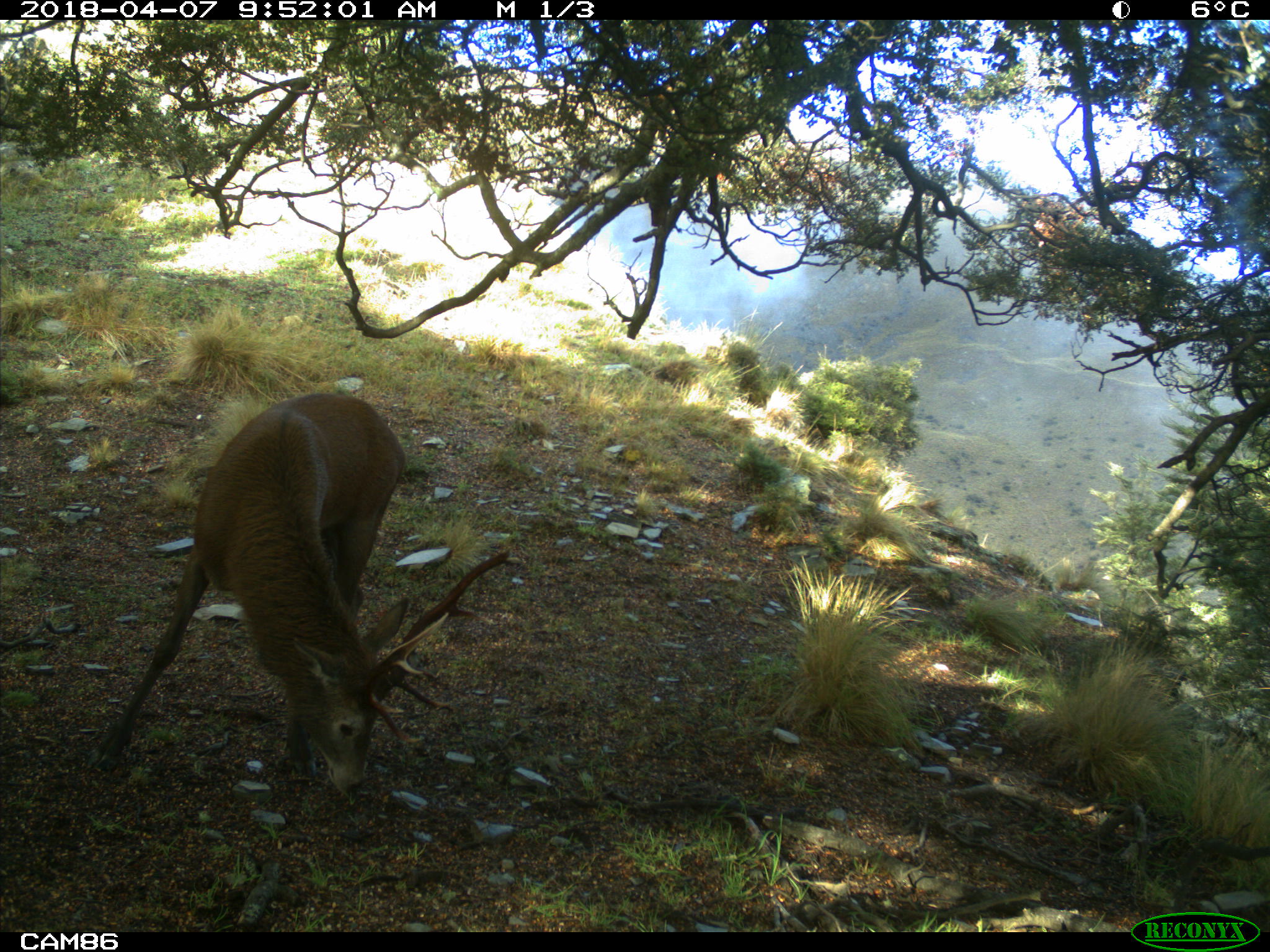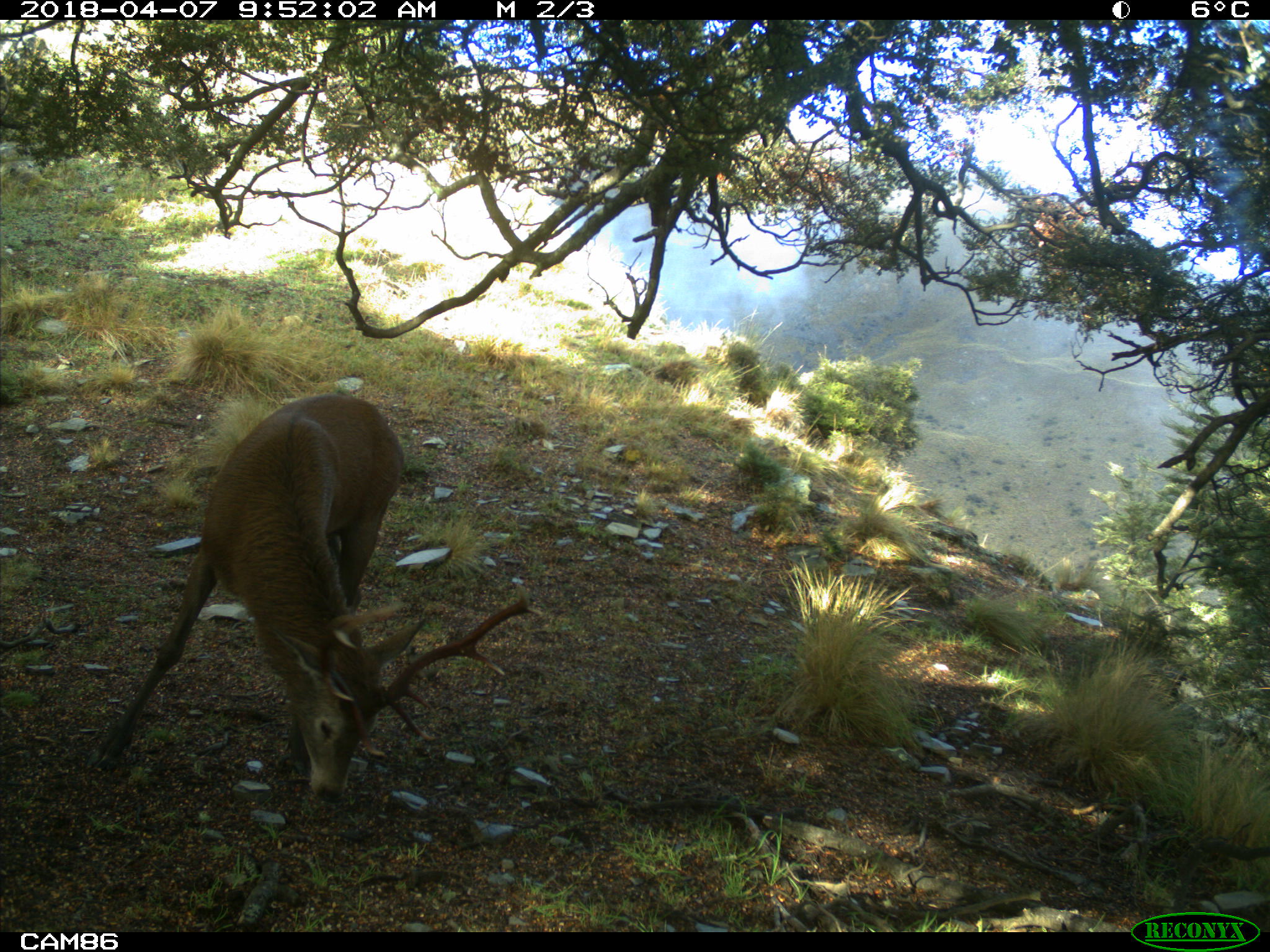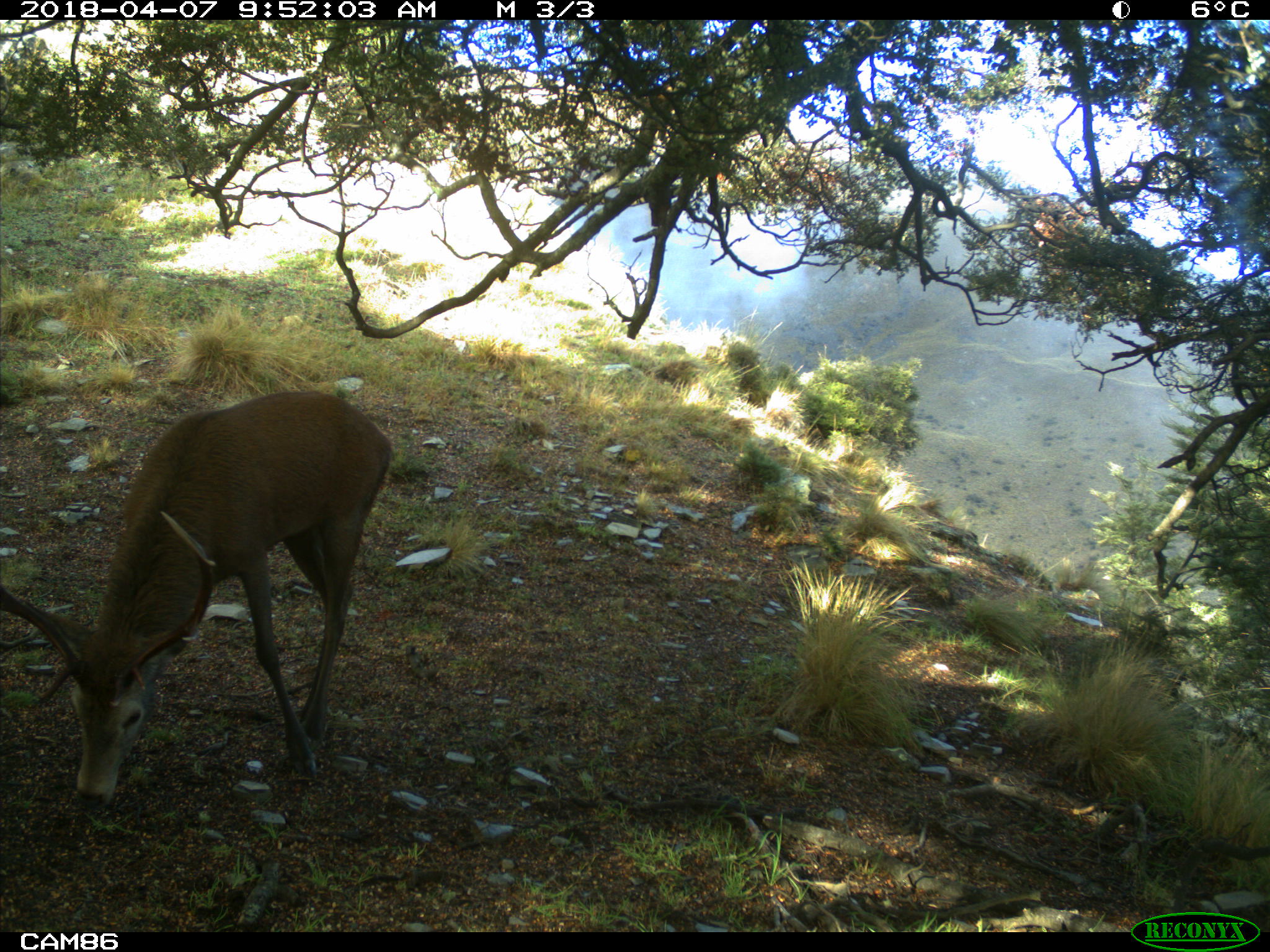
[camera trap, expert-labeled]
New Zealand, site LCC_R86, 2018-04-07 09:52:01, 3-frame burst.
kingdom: Animalia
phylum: Chordata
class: Mammalia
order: Artiodactyla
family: Cervidae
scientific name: Cervidae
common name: deer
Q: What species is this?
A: Deer (Cervidae).